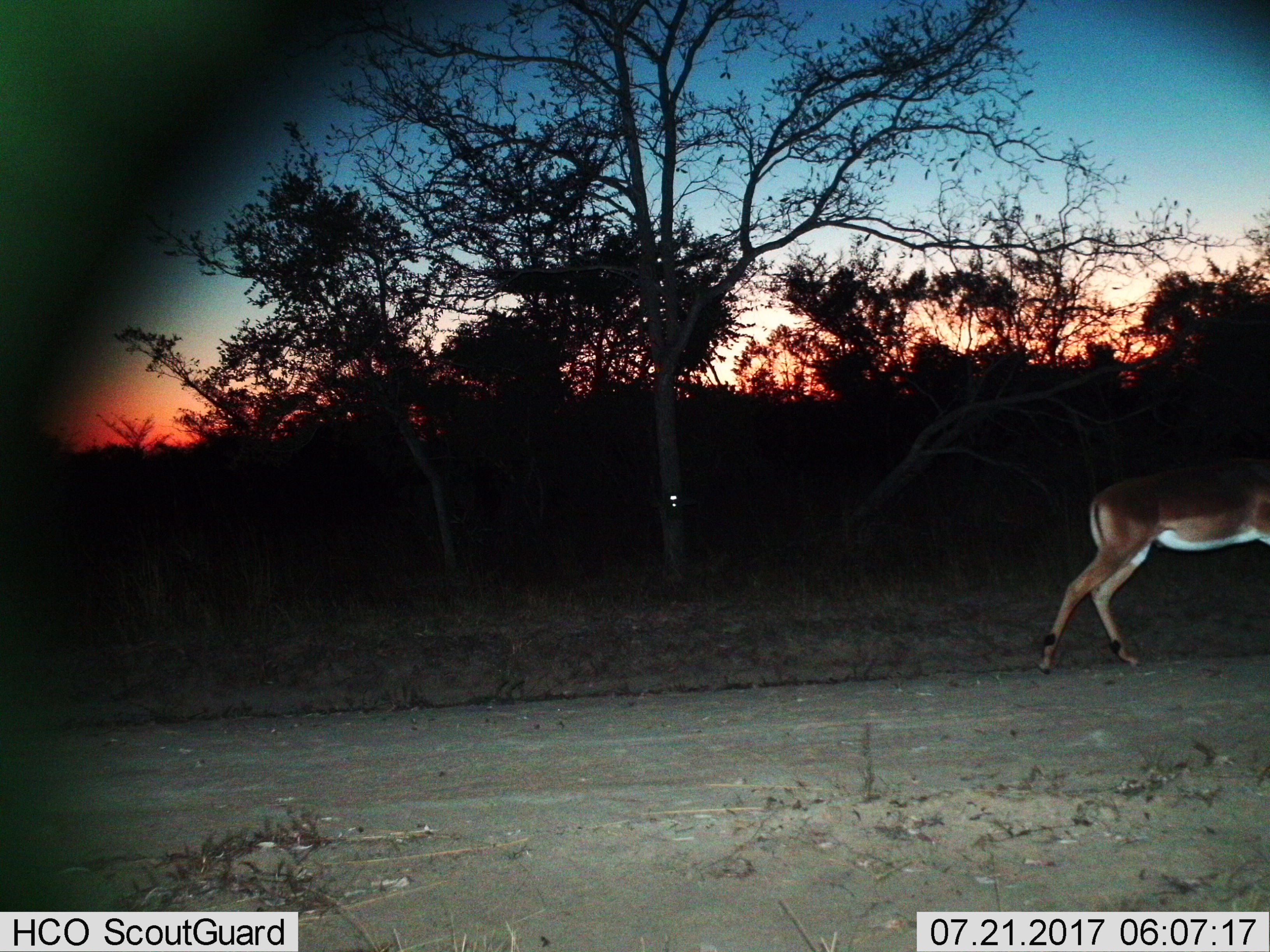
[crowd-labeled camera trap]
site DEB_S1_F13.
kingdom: Animalia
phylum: Chordata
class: Mammalia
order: Artiodactyla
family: Bovidae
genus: Aepyceros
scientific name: Aepyceros melampus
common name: impala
Impala (Aepyceros melampus), count 1. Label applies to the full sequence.